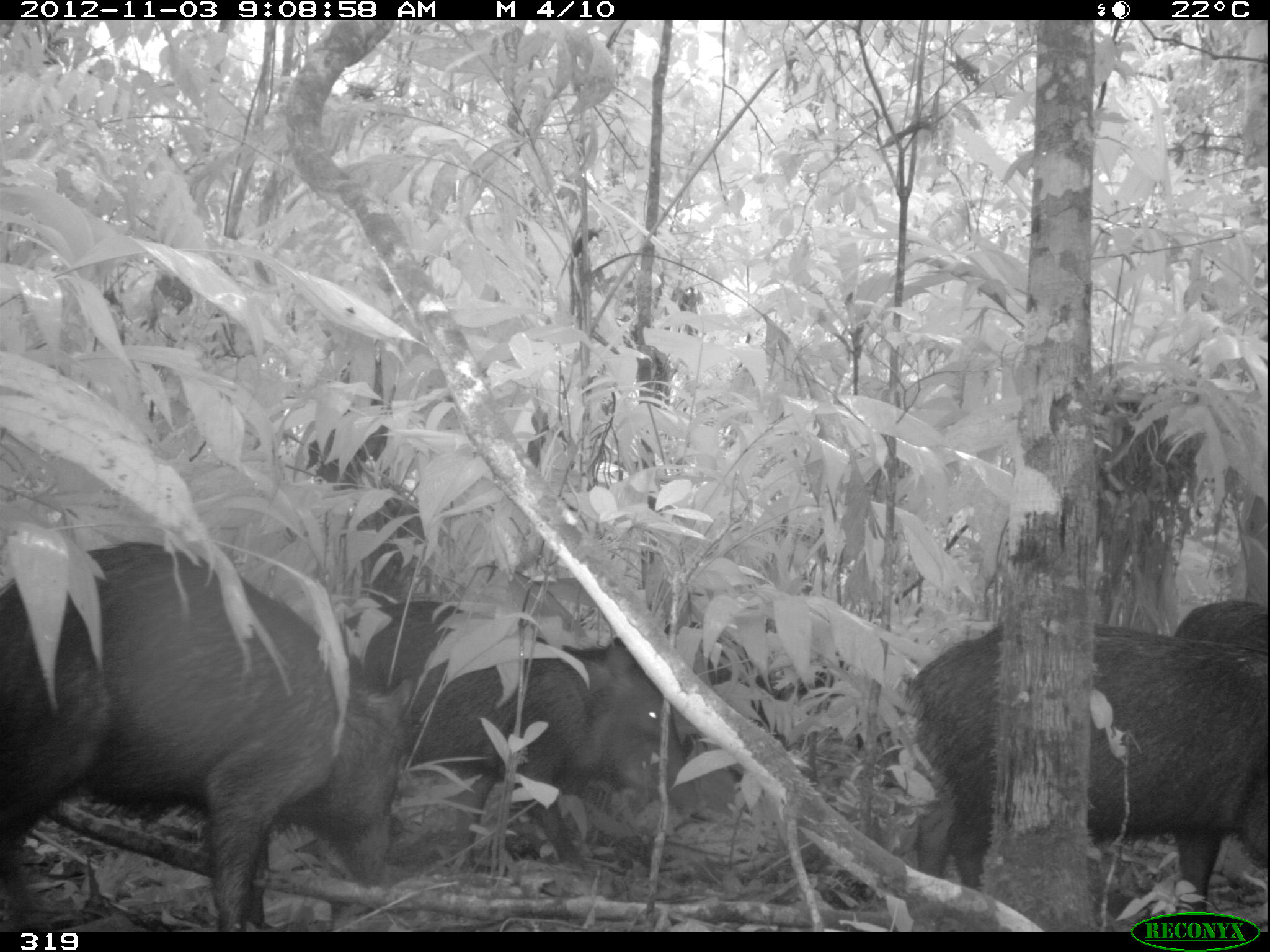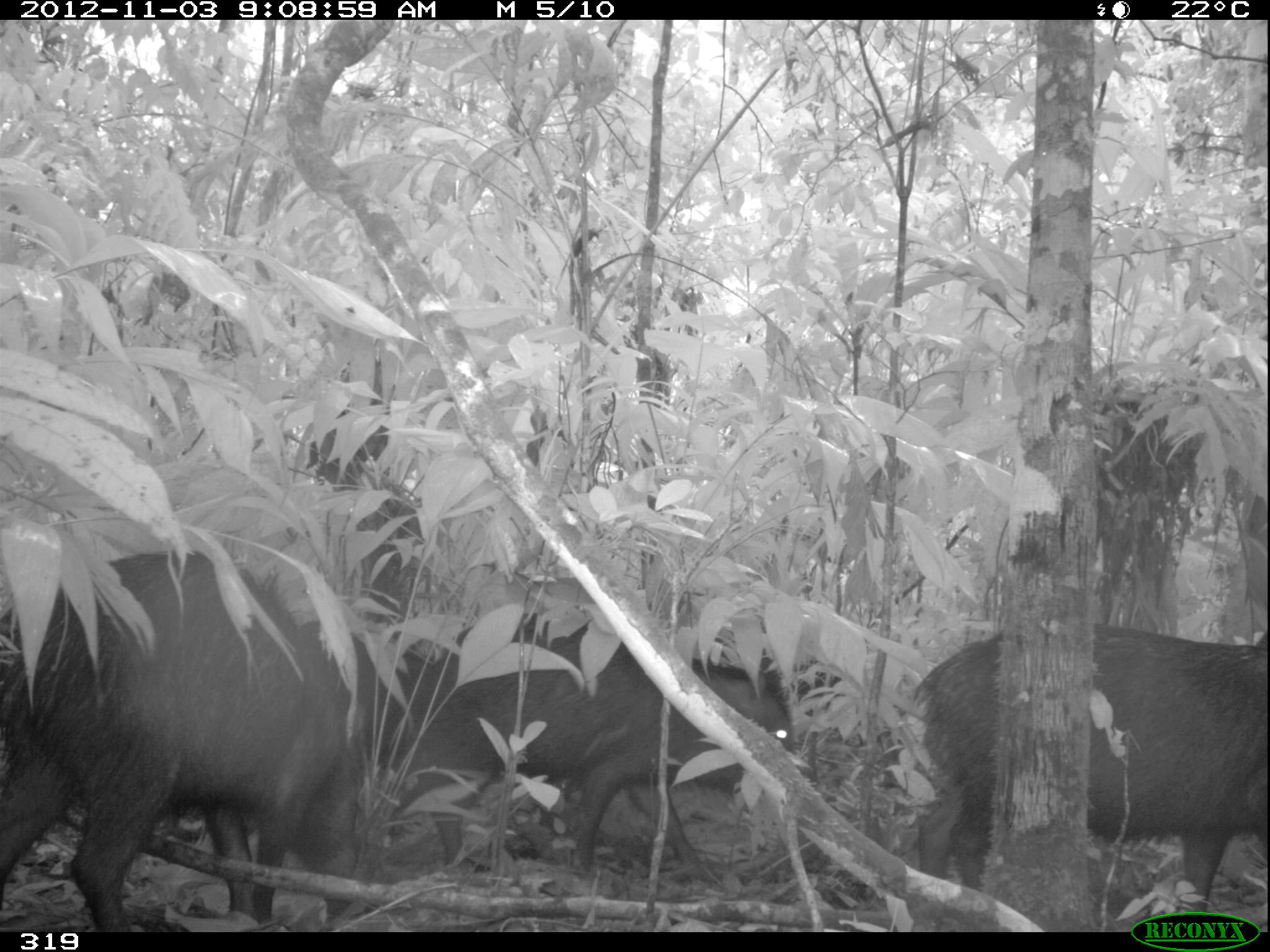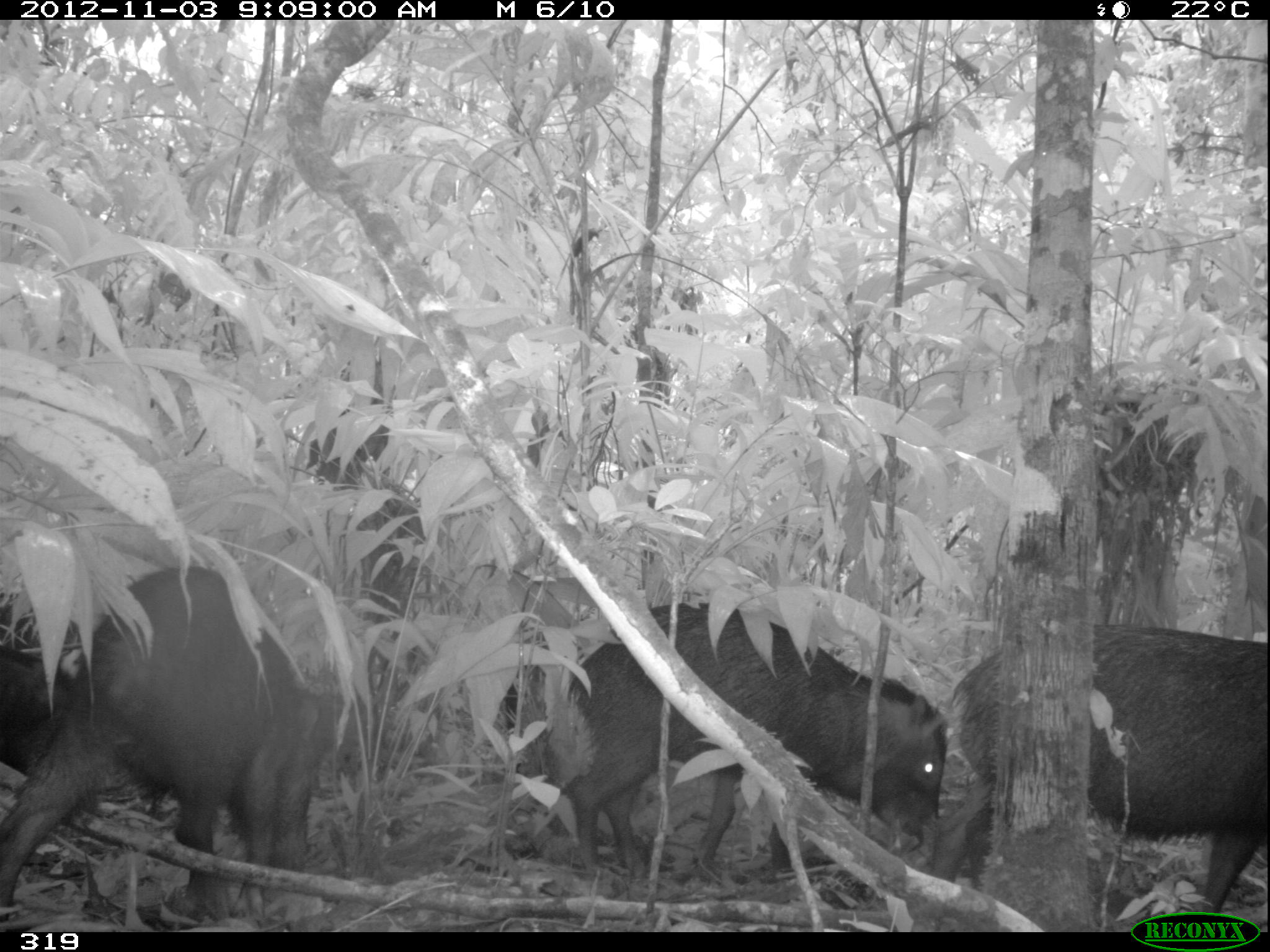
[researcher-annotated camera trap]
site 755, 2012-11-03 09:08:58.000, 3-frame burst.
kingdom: Animalia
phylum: Chordata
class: Mammalia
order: Artiodactyla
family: Tayassuidae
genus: Tayassu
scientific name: Tayassu pecari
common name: white-lipped peccary